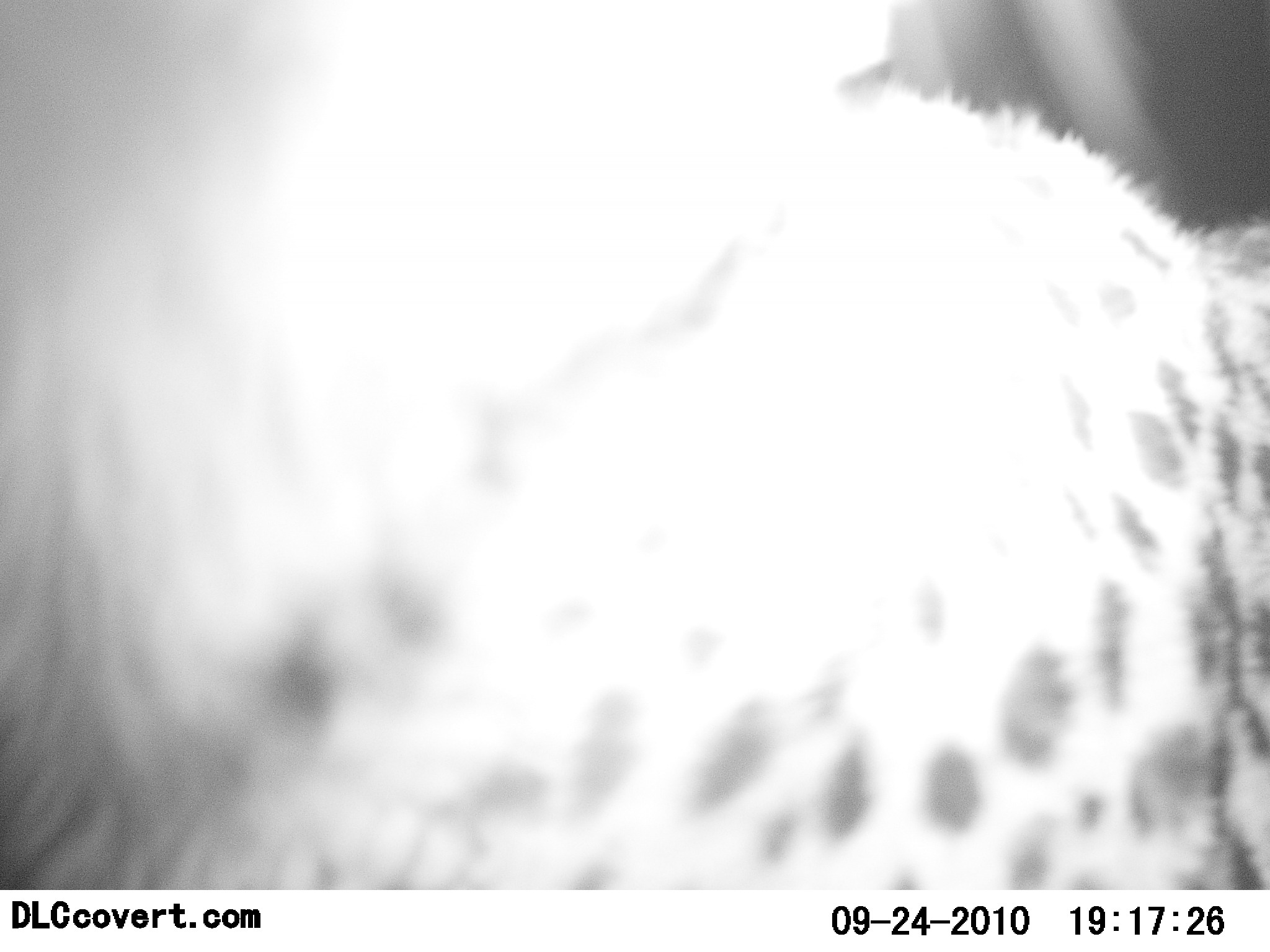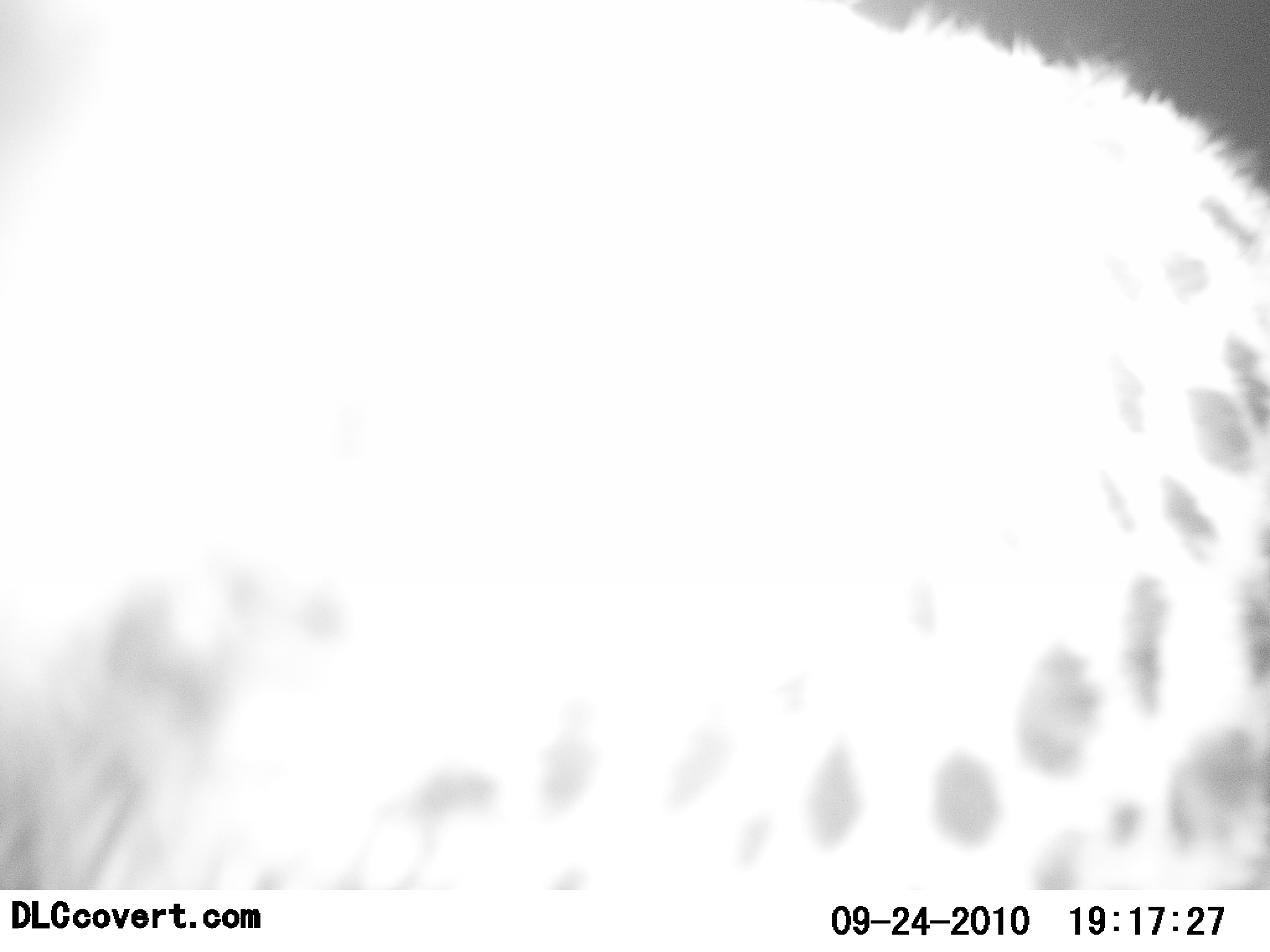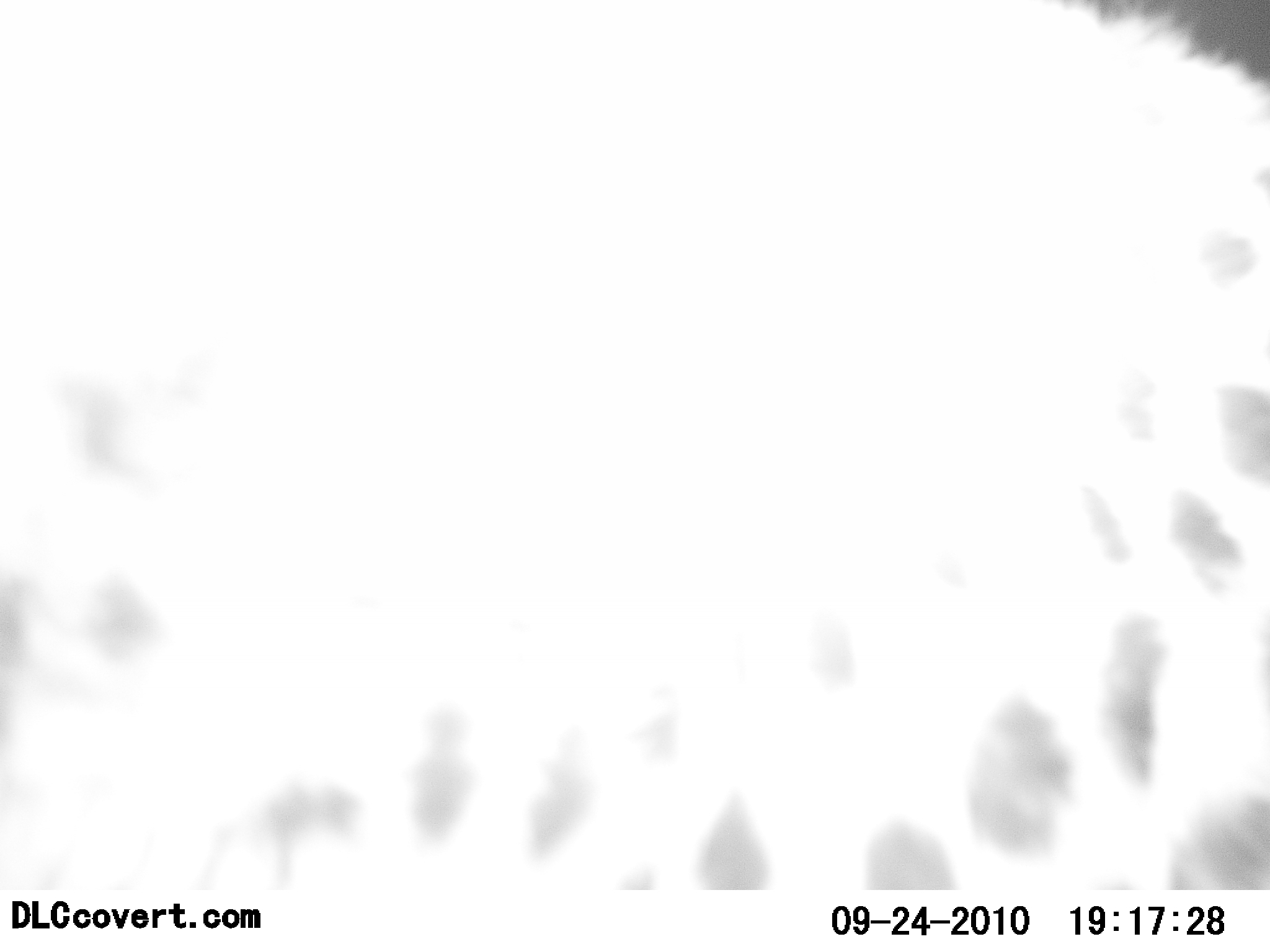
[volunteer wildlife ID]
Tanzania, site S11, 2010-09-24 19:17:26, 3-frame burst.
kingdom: Animalia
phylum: Chordata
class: Mammalia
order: Carnivora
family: Felidae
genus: Acinonyx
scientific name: Acinonyx jubatus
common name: cheetah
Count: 1.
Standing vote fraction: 80%.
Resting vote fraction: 0%.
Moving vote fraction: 20%.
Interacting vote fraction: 0%.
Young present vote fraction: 0%.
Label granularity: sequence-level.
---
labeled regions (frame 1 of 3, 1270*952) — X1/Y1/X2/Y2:
animal: 0/0/1268/890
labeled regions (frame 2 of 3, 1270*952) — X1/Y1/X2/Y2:
animal: 0/1/1270/892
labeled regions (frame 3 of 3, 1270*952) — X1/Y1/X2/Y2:
animal: 3/2/1270/891